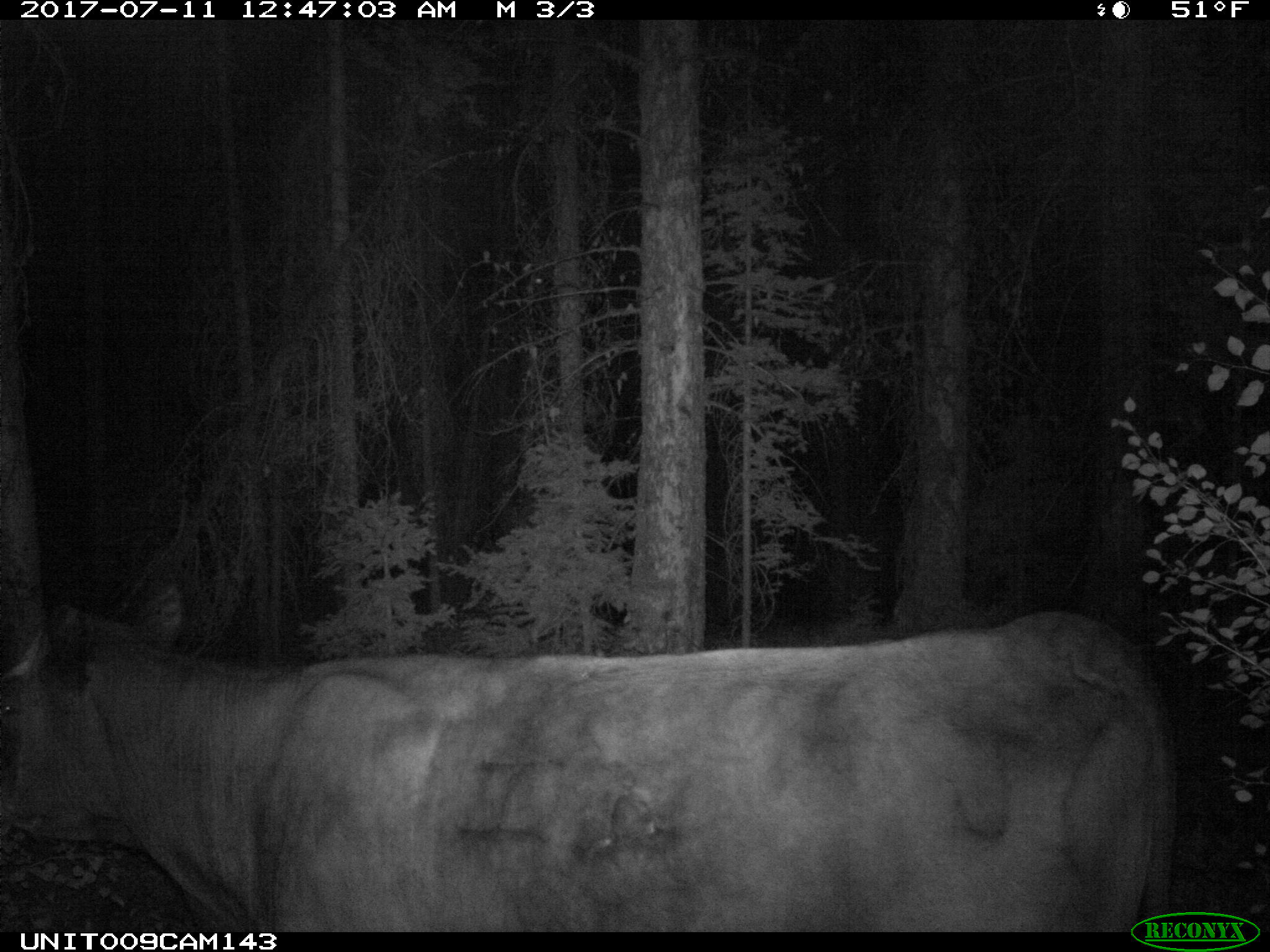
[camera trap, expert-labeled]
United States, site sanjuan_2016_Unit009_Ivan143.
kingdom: Animalia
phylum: Chordata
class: Mammalia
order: Artiodactyla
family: Bovidae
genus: Bos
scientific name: Bos taurus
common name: domestic cow